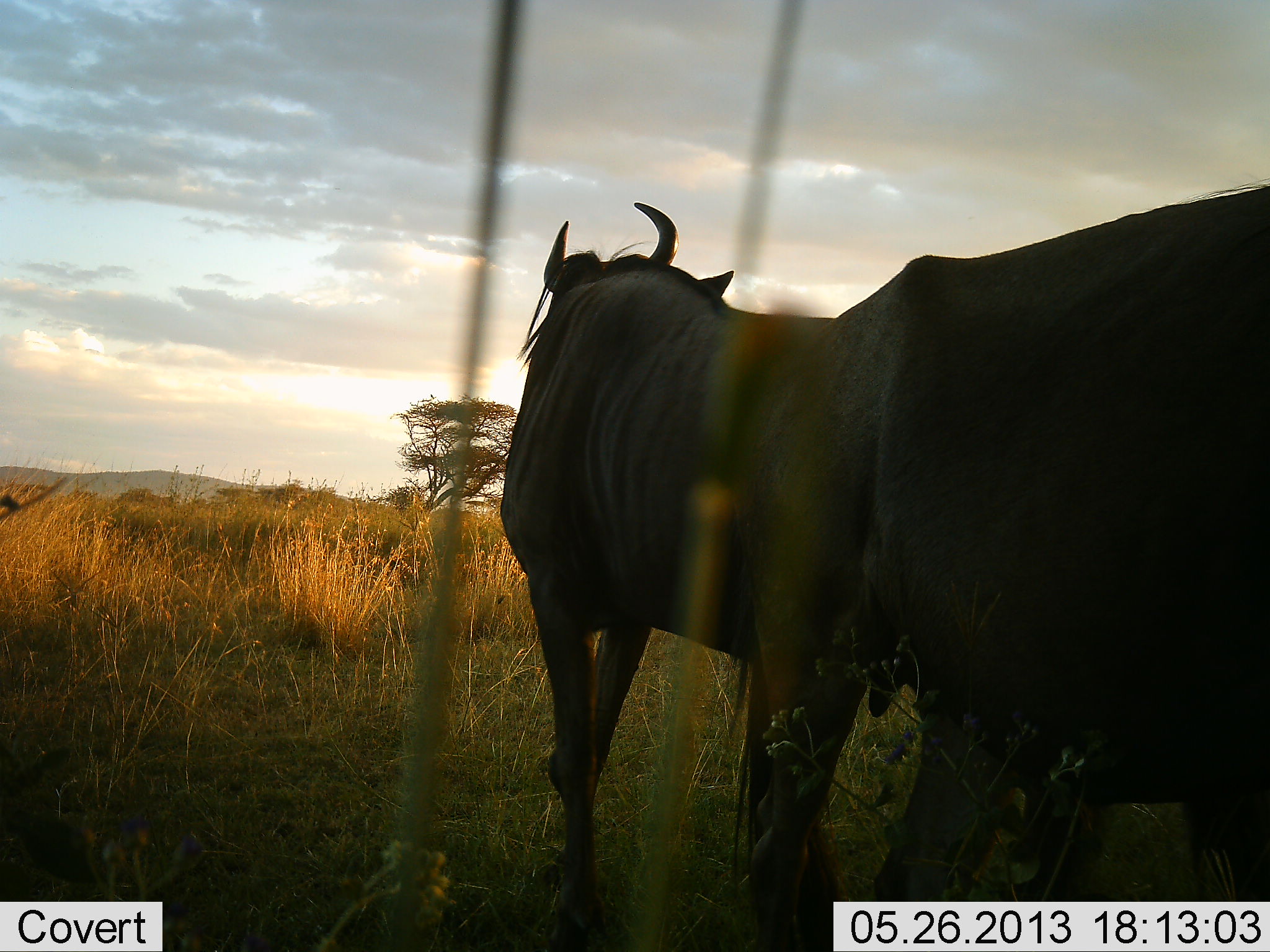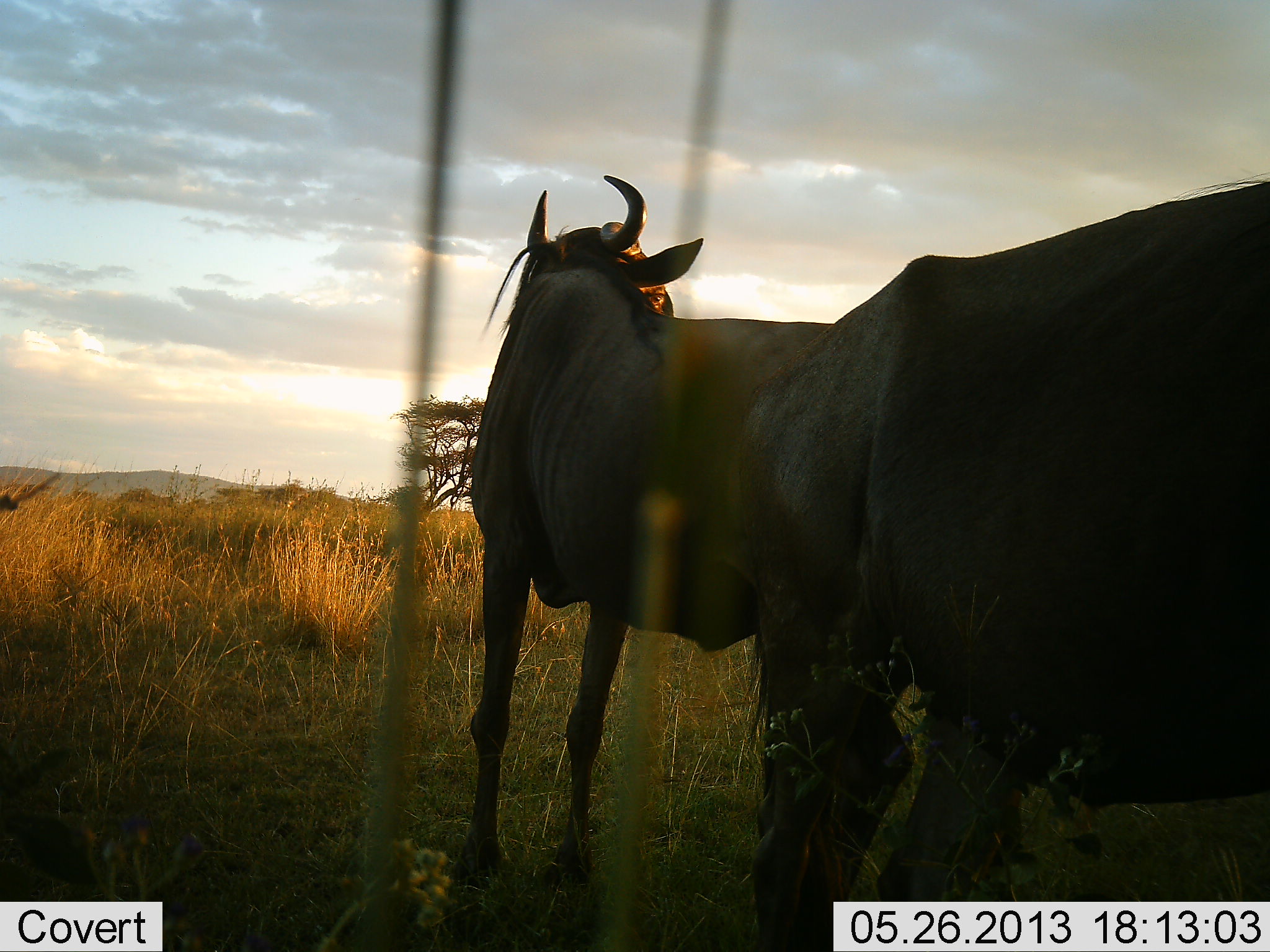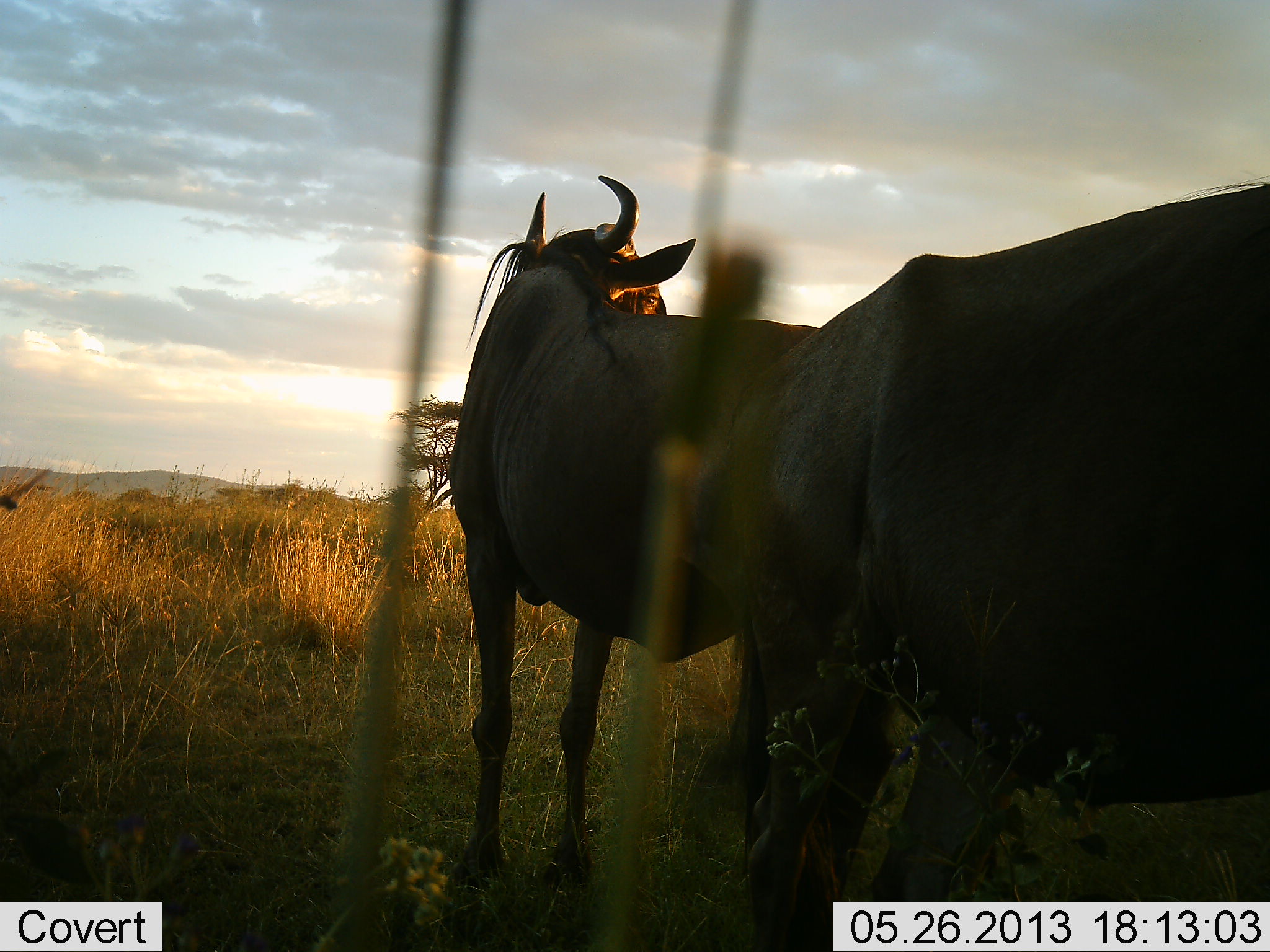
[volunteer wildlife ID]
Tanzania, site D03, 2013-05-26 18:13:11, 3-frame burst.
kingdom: Animalia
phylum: Chordata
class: Mammalia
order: Artiodactyla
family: Bovidae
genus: Connochaetes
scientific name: Connochaetes taurinus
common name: blue wildebeest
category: wildebeest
Wildebeest (blue wildebeest) (Connochaetes taurinus), count 2. Behavior (volunteer vote fractions): standing 80%, resting 0%, moving 27%, interacting 7%. Young present (vote fraction): 0%. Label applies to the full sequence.